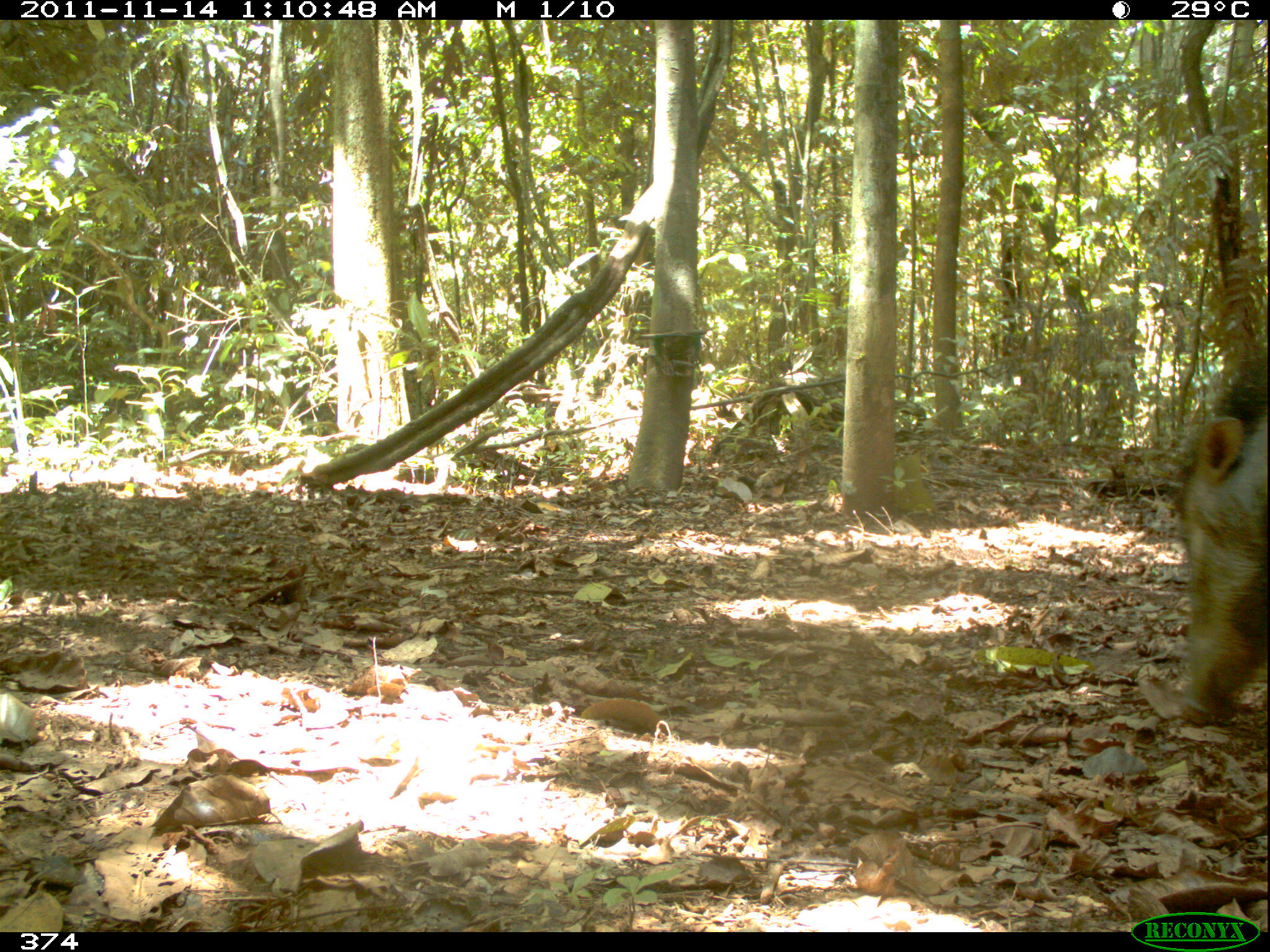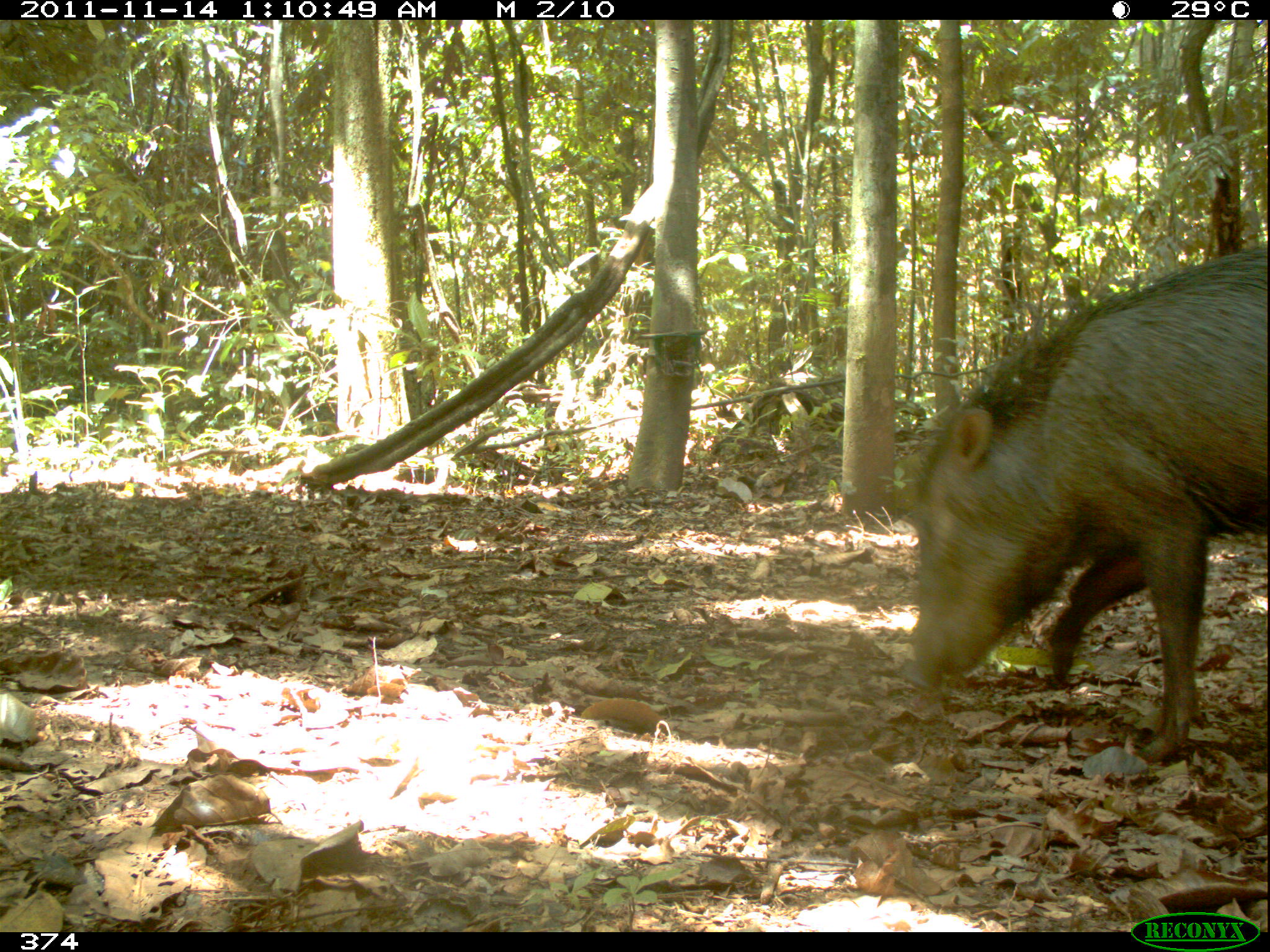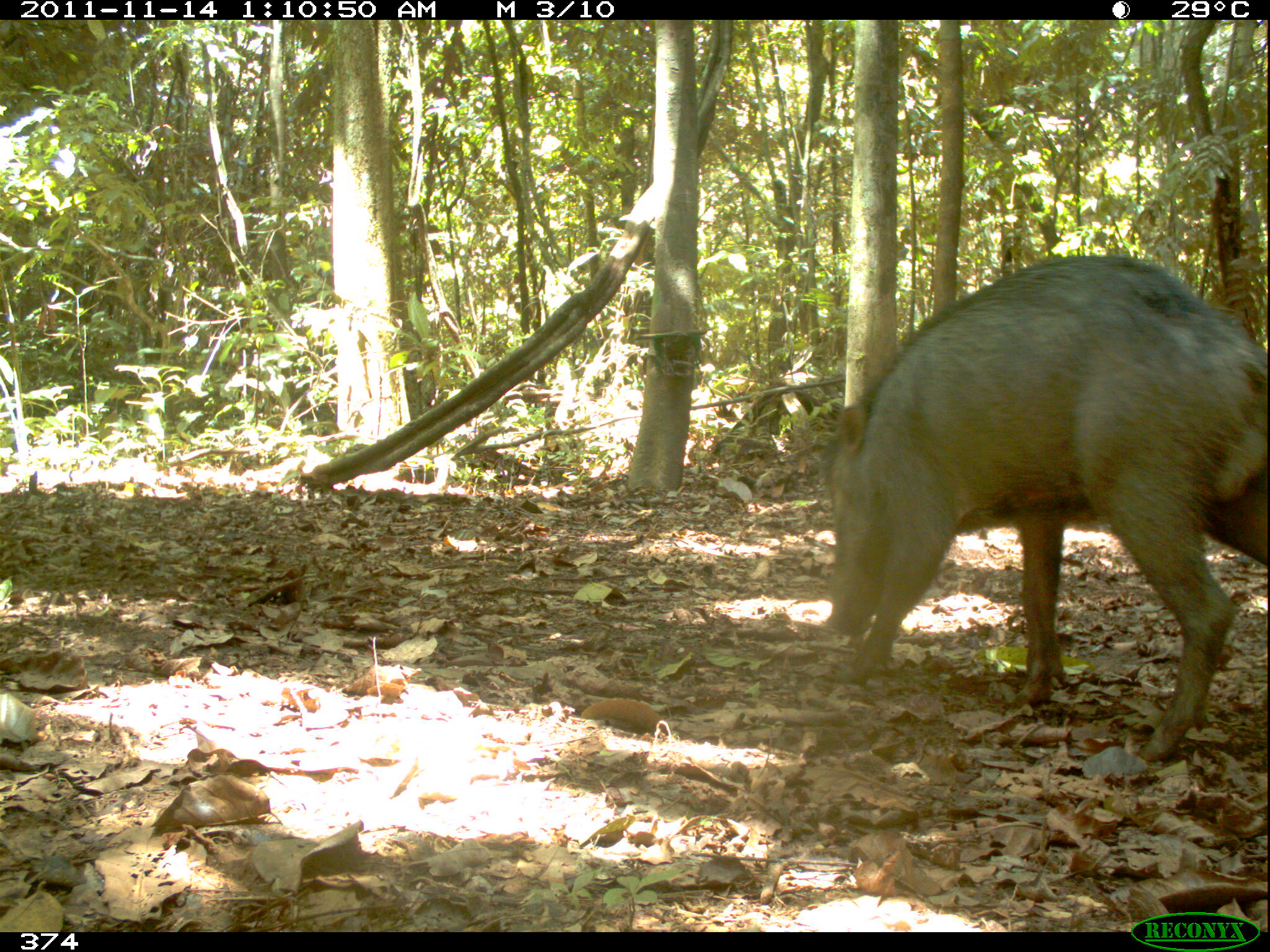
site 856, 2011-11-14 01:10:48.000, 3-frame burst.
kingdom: Animalia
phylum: Chordata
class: Mammalia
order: Artiodactyla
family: Tayassuidae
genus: Tayassu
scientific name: Tayassu pecari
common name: white-lipped peccary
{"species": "Tayassu pecari (white-lipped peccary)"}